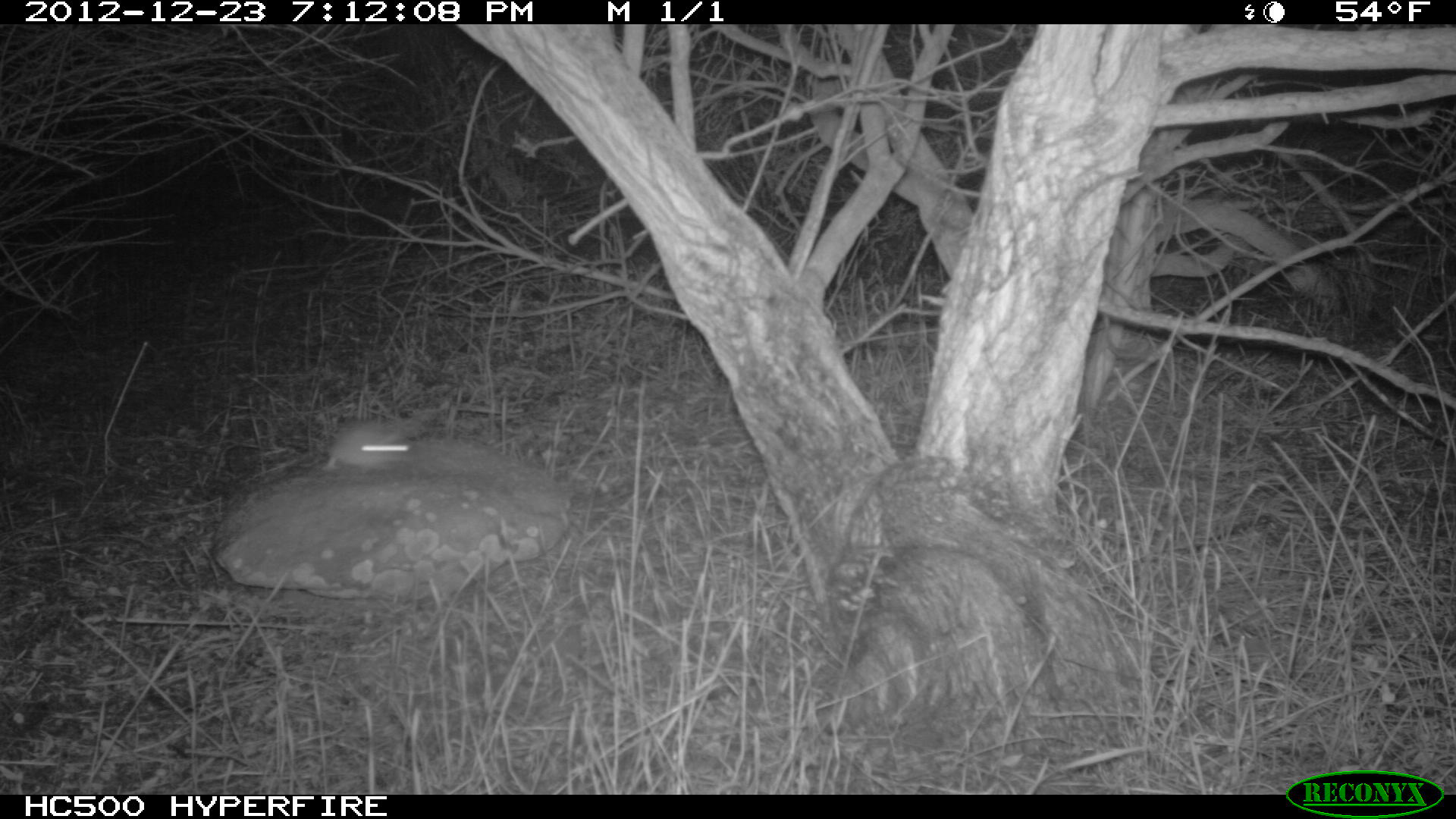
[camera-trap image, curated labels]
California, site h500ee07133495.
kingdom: Animalia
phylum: Chordata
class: Mammalia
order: Rodentia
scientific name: Rodentia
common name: rodent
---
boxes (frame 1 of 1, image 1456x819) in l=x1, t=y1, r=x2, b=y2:
rodent: l=322, t=422, r=433, b=470